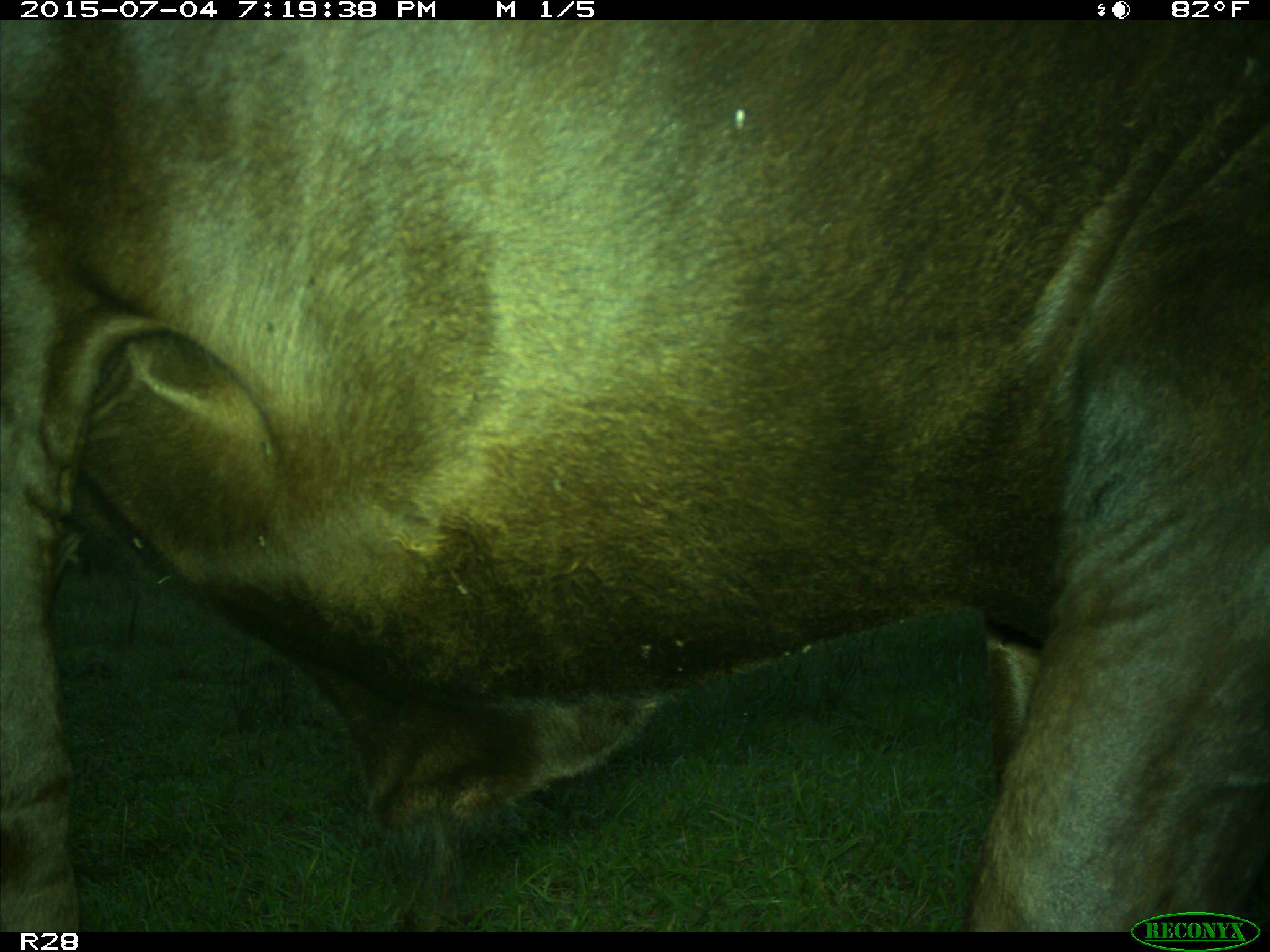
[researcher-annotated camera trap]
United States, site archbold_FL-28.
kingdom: Animalia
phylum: Chordata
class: Mammalia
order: Artiodactyla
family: Bovidae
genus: Bos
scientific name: Bos taurus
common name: domestic cow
Bos taurus (domestic cow).